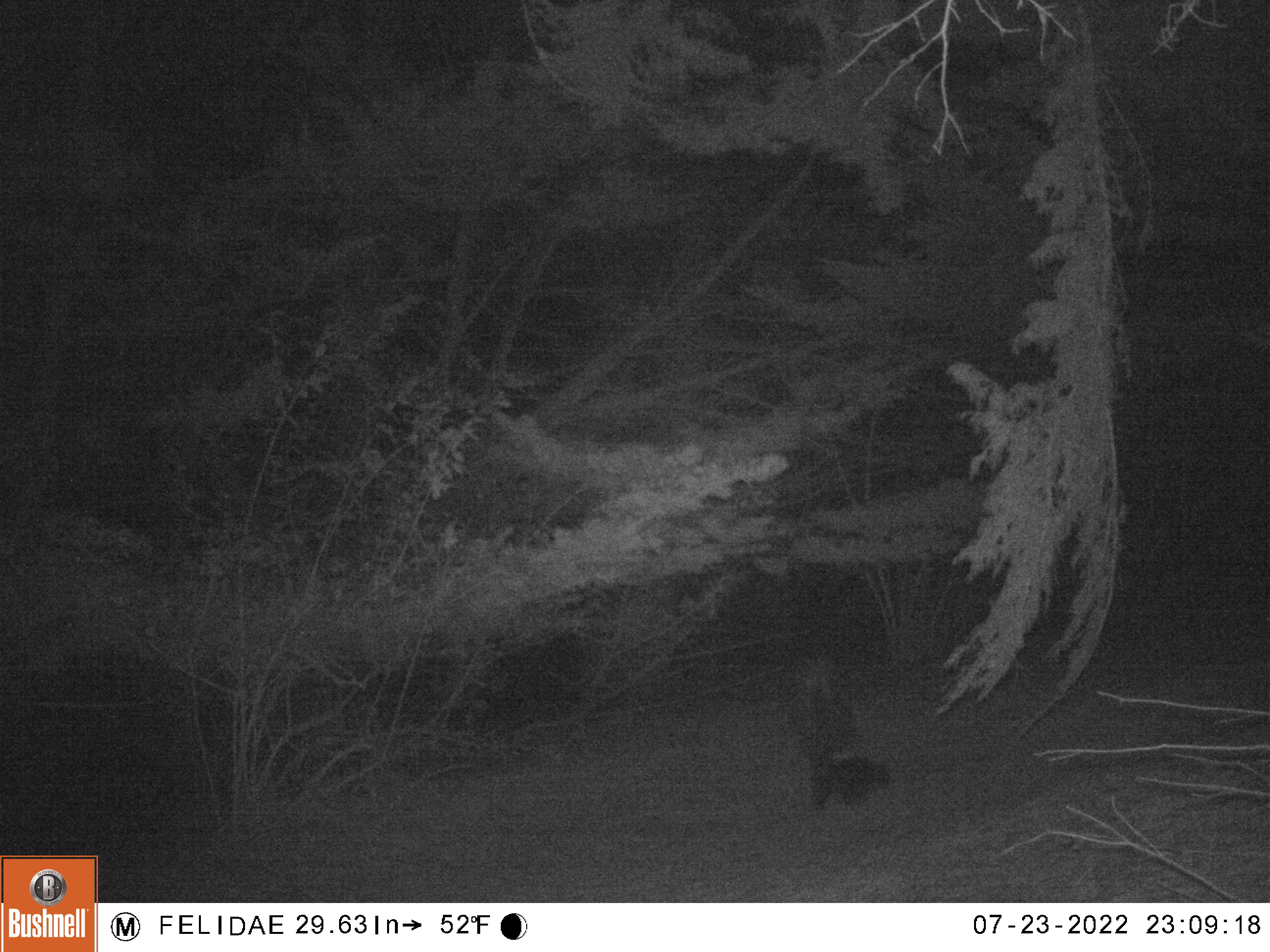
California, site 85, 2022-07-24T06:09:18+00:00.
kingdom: Animalia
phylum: Chordata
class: Mammalia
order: Carnivora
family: Mephitidae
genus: Mephitis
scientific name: Mephitis mephitis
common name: striped skunk